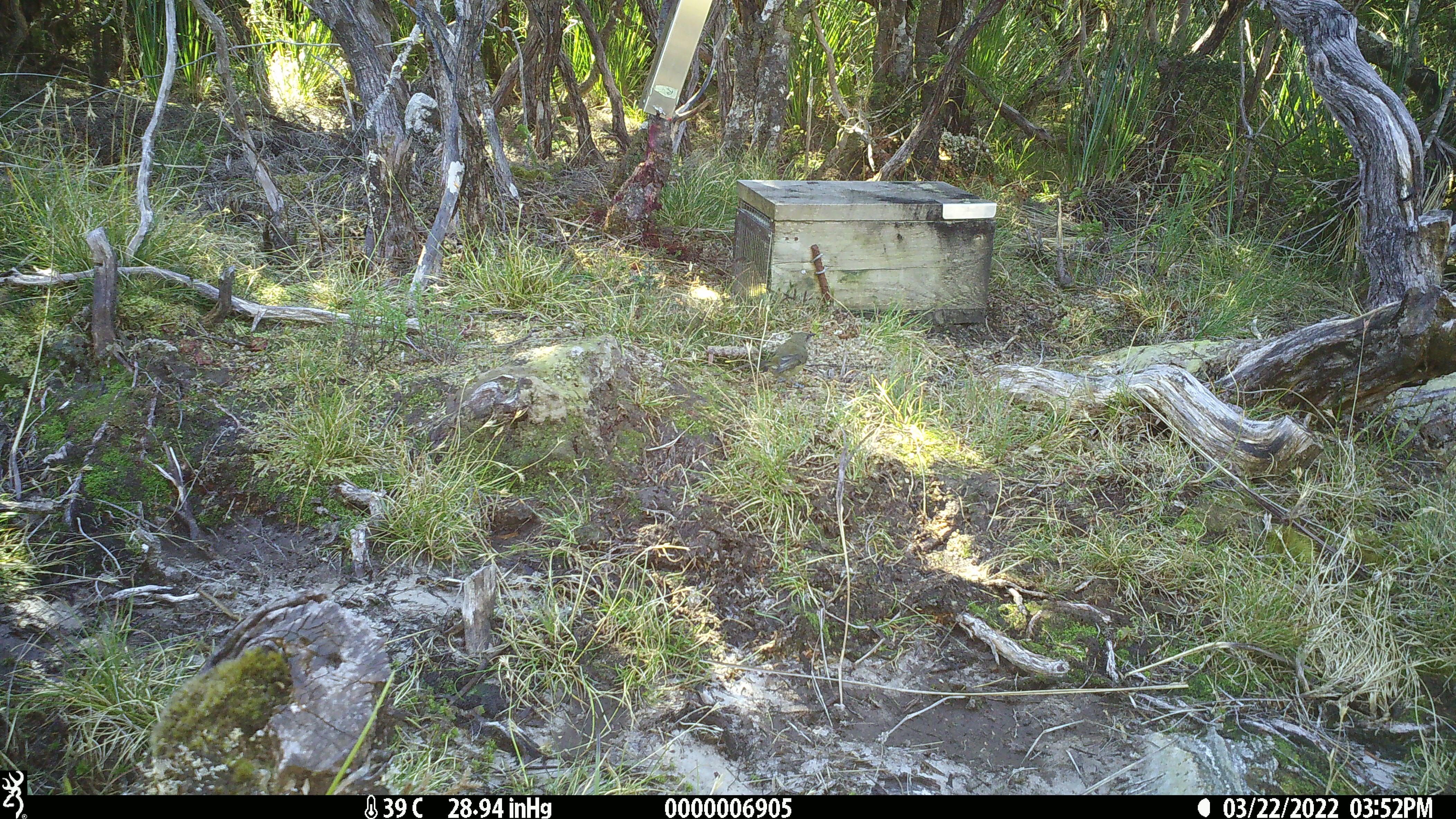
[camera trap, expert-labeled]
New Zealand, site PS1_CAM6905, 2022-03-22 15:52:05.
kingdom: Animalia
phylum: Chordata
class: Aves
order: Passeriformes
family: Meliphagidae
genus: Anthornis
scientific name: Anthornis melanura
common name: new zealand bellbird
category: bellbird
Bellbird (new zealand bellbird) (Anthornis melanura).